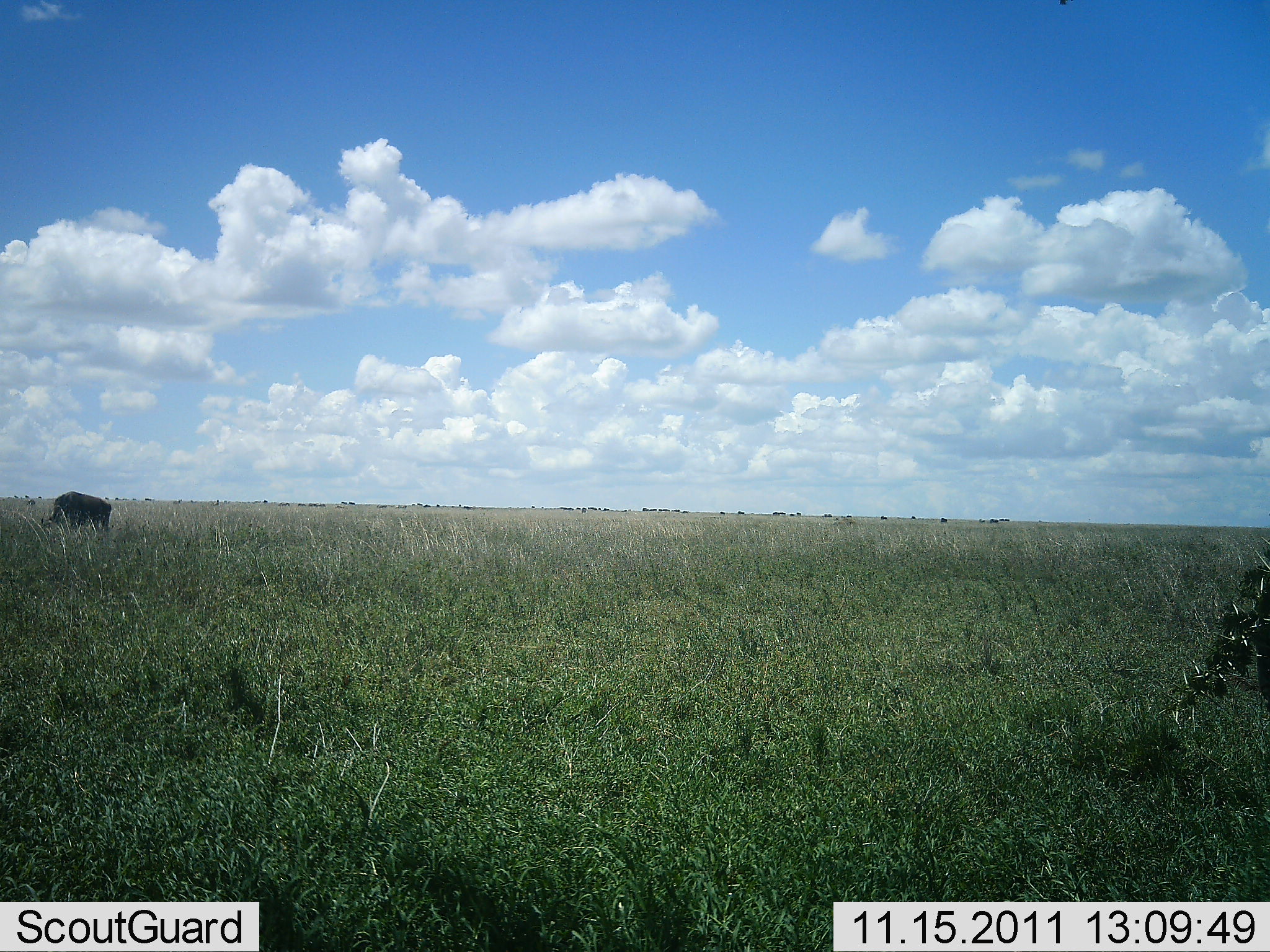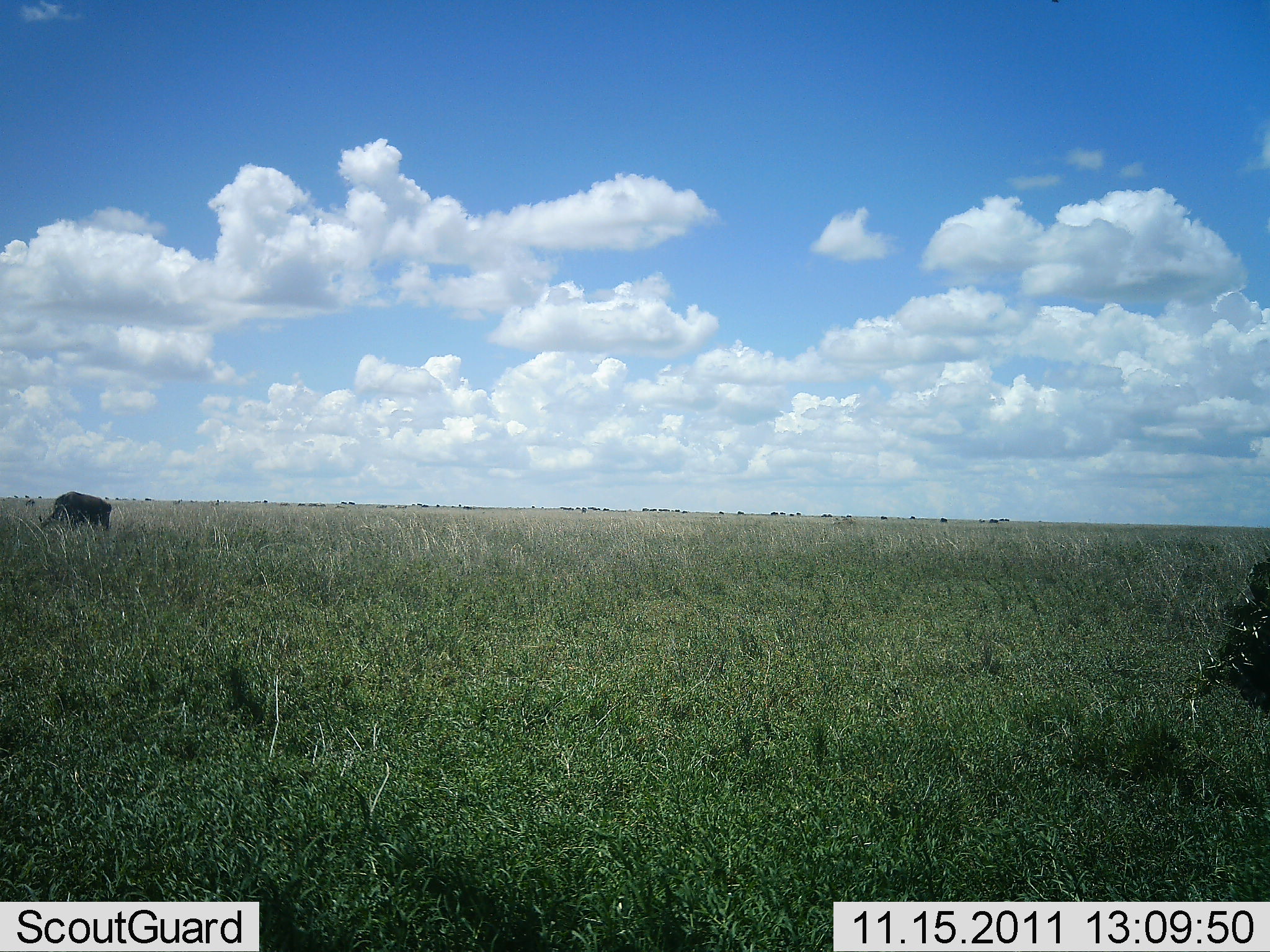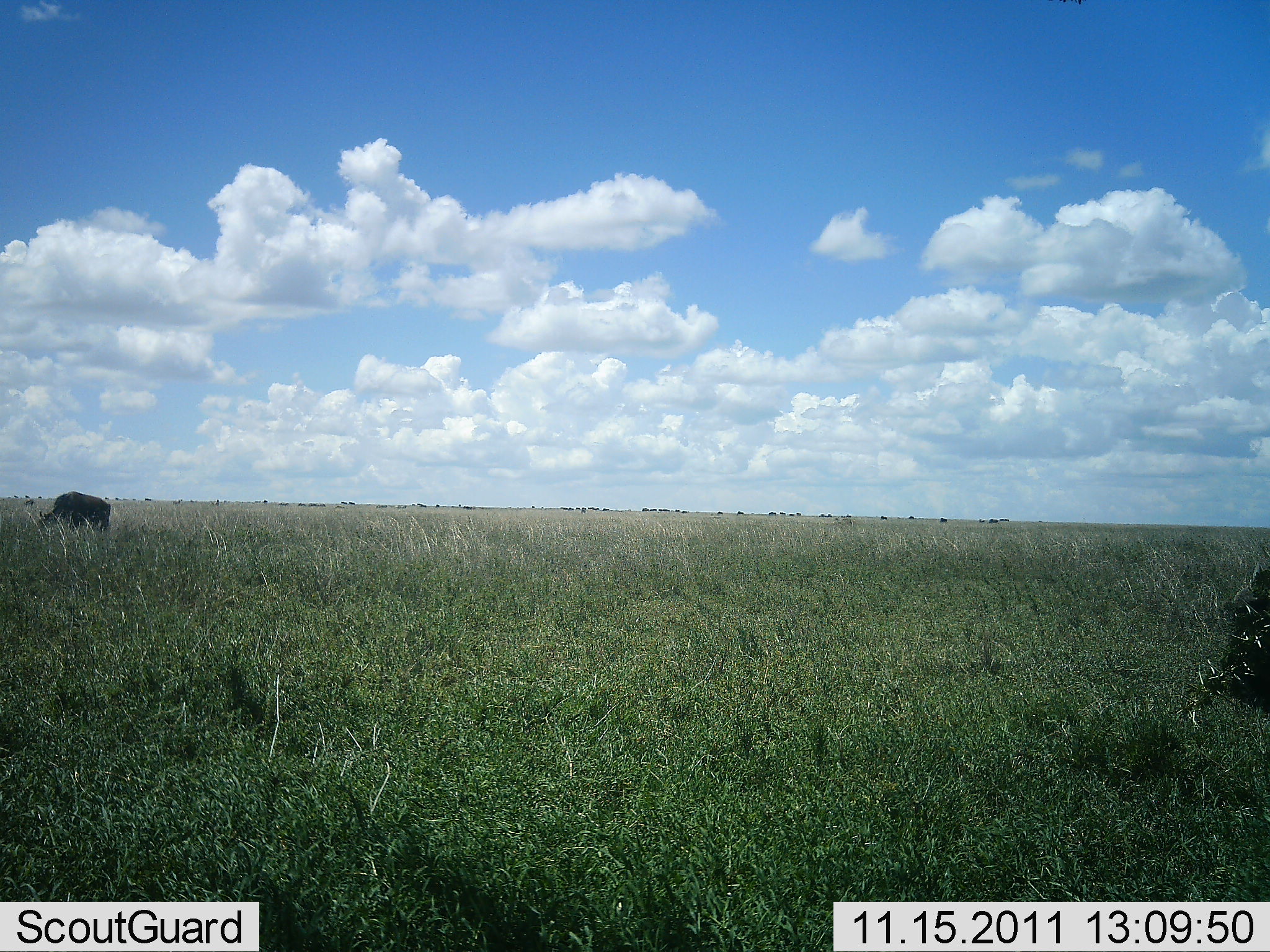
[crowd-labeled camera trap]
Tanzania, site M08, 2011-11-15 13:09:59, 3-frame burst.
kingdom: Animalia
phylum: Chordata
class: Mammalia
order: Artiodactyla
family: Bovidae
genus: Connochaetes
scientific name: Connochaetes taurinus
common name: blue wildebeest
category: wildebeest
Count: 1.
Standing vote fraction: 42%.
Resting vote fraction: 0%.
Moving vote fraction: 8%.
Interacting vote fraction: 0%.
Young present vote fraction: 0%.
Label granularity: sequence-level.